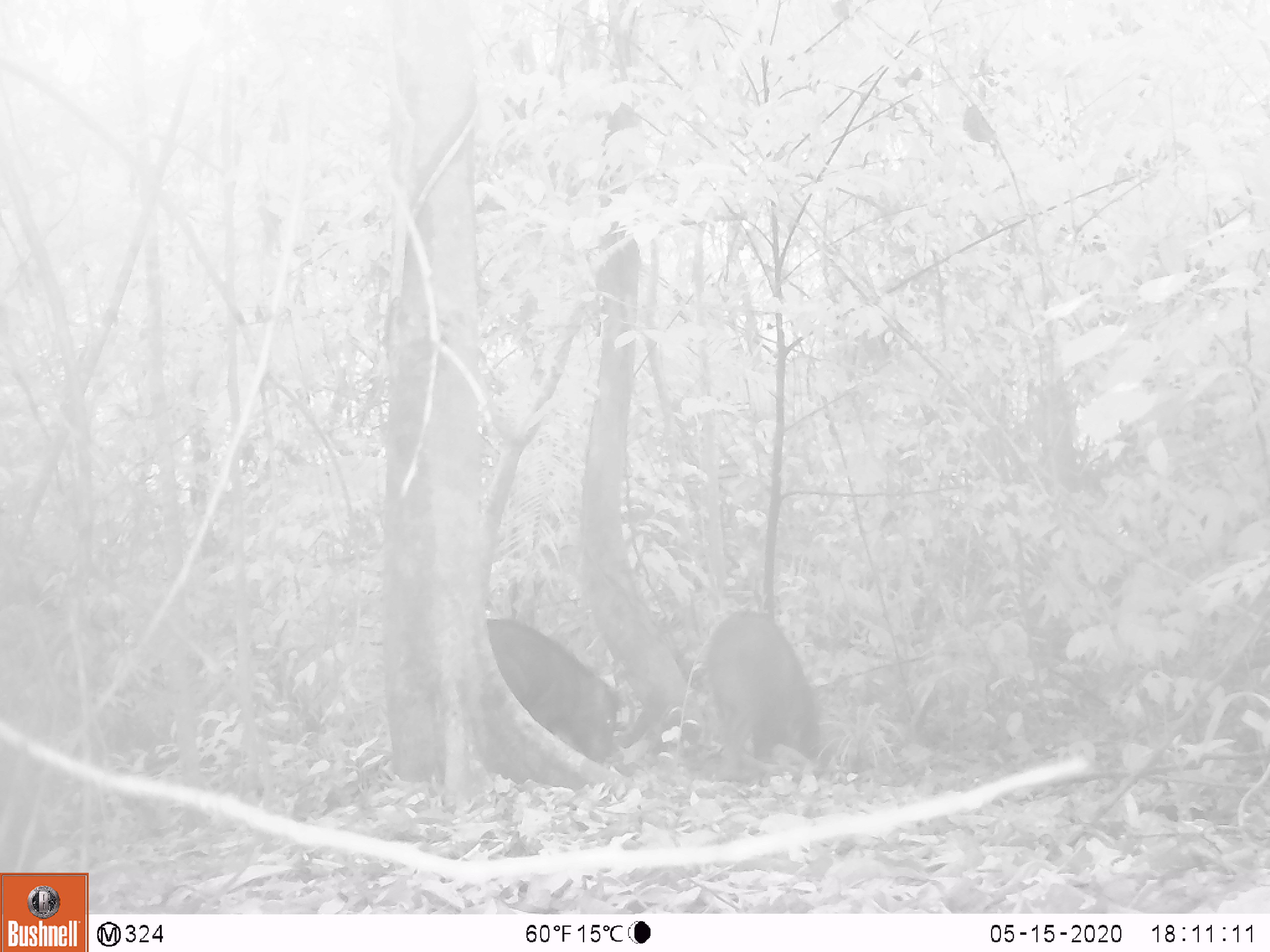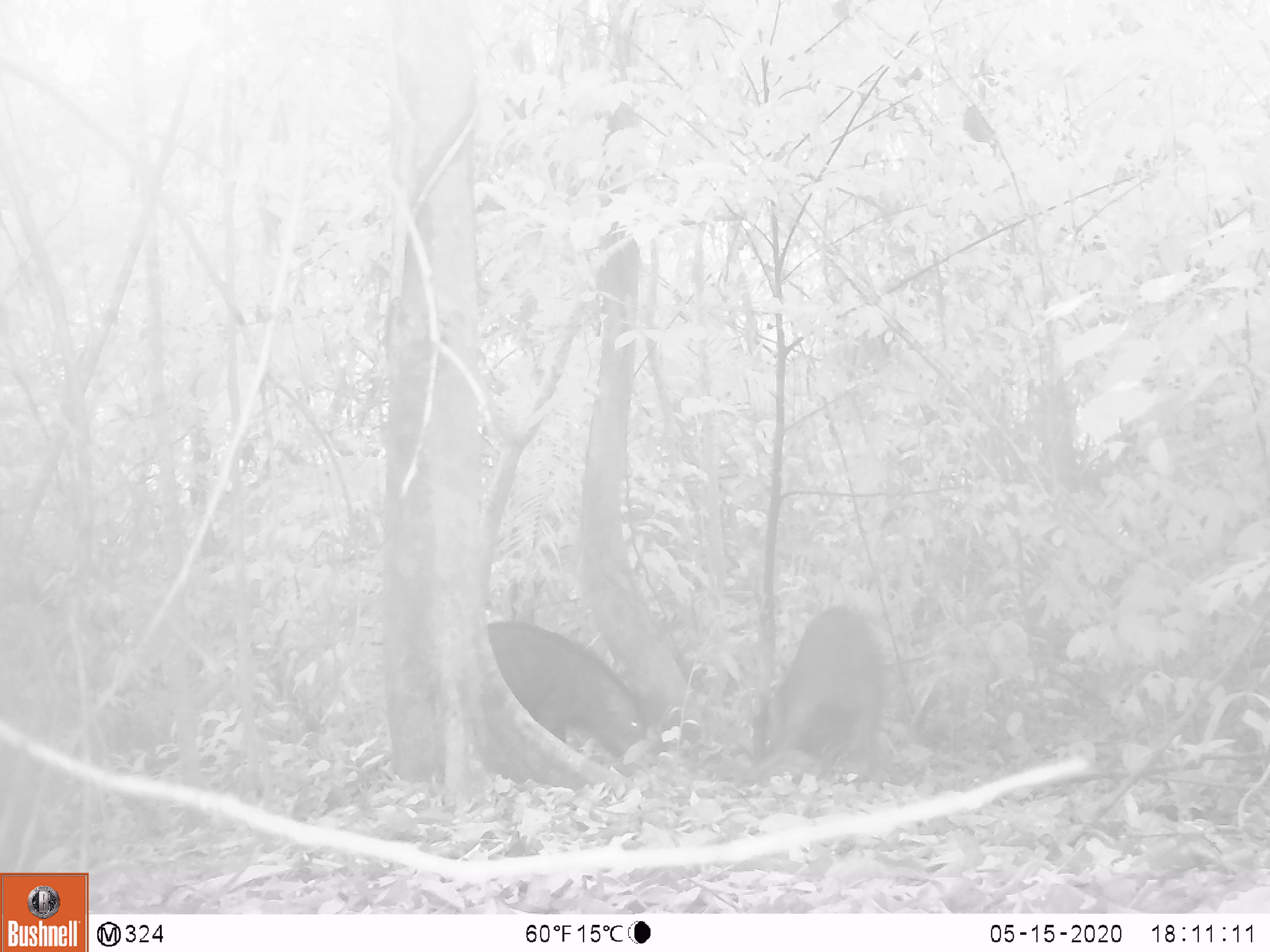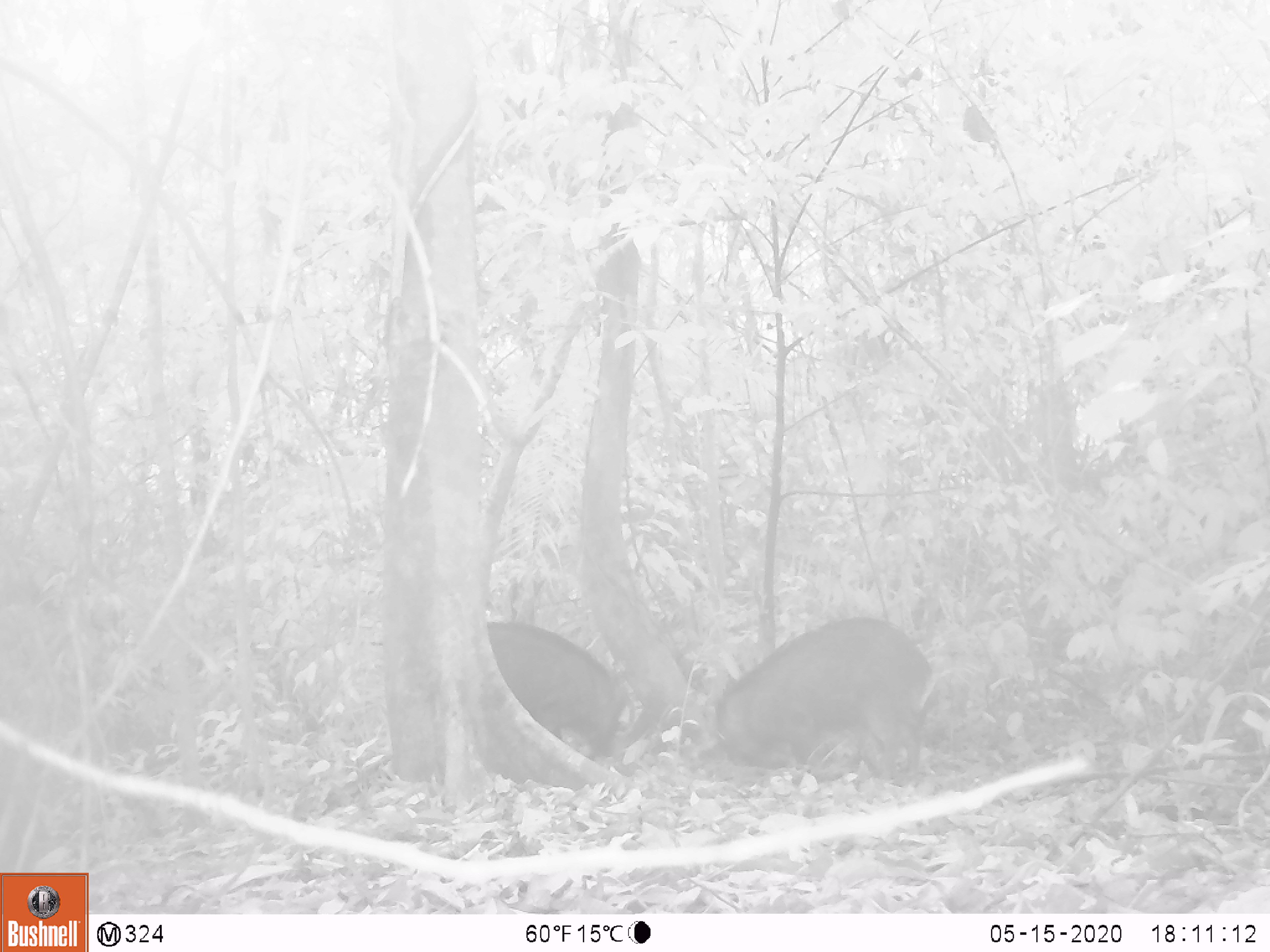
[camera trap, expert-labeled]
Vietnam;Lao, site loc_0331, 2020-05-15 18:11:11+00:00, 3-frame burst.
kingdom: Animalia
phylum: Chordata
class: Mammalia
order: Artiodactyla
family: Suidae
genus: Sus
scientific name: Sus scrofa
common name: eurasian wild pig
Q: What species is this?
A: Eurasian wild pig (Sus scrofa).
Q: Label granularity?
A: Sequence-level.